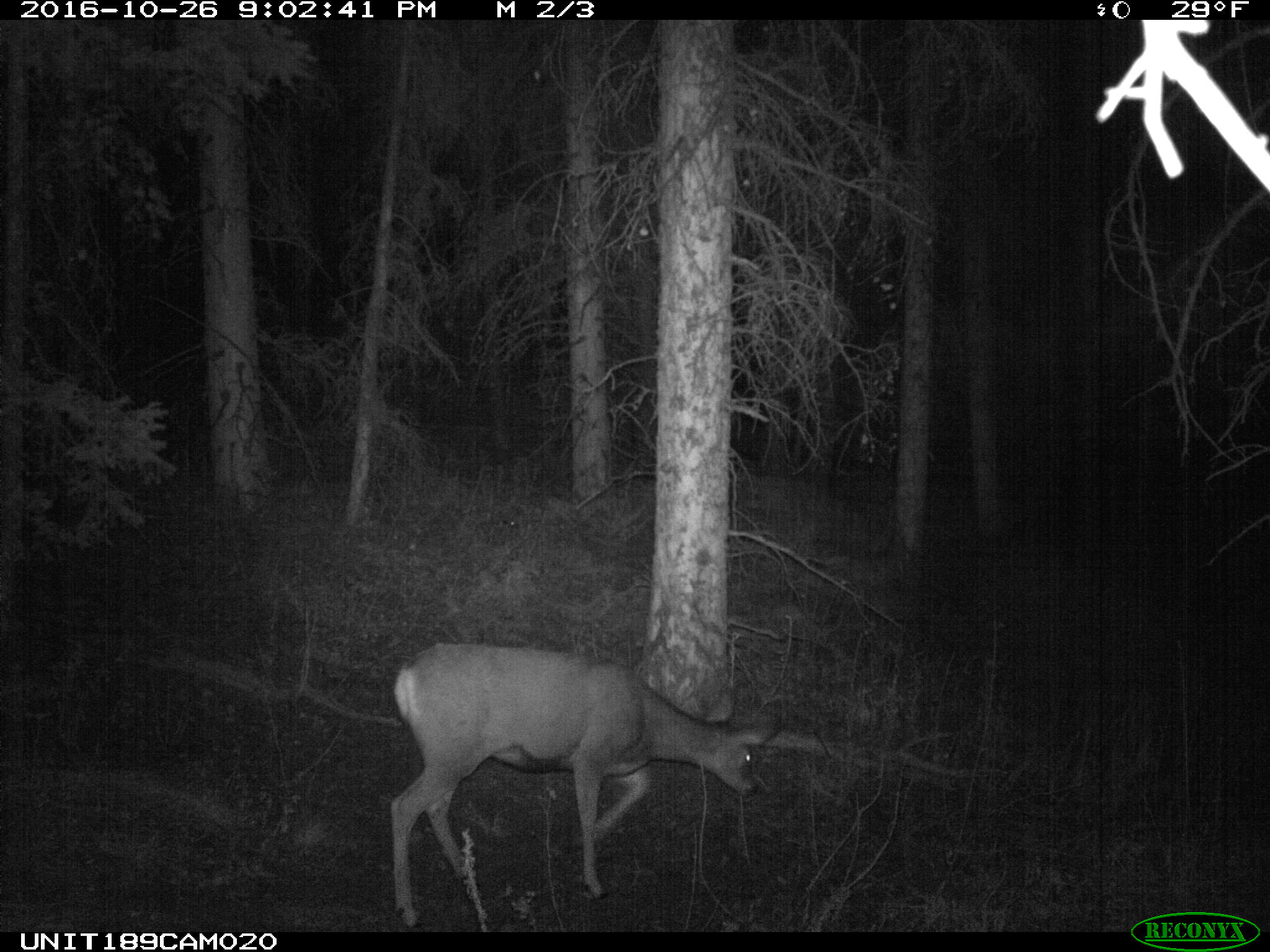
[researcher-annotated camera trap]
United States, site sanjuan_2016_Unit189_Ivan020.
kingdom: Animalia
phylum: Chordata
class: Mammalia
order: Artiodactyla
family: Cervidae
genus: Odocoileus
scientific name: Odocoileus hemionus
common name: mule deer